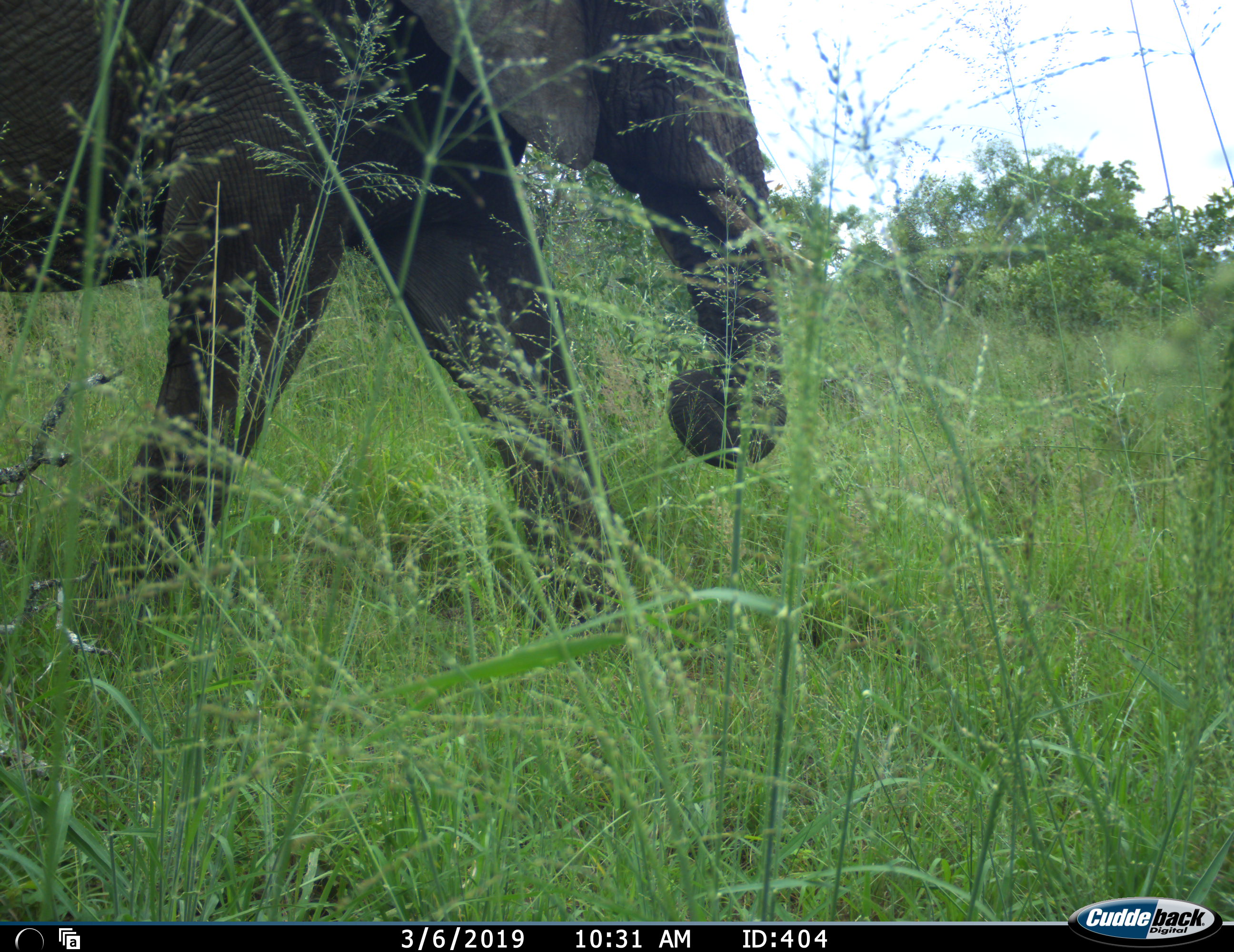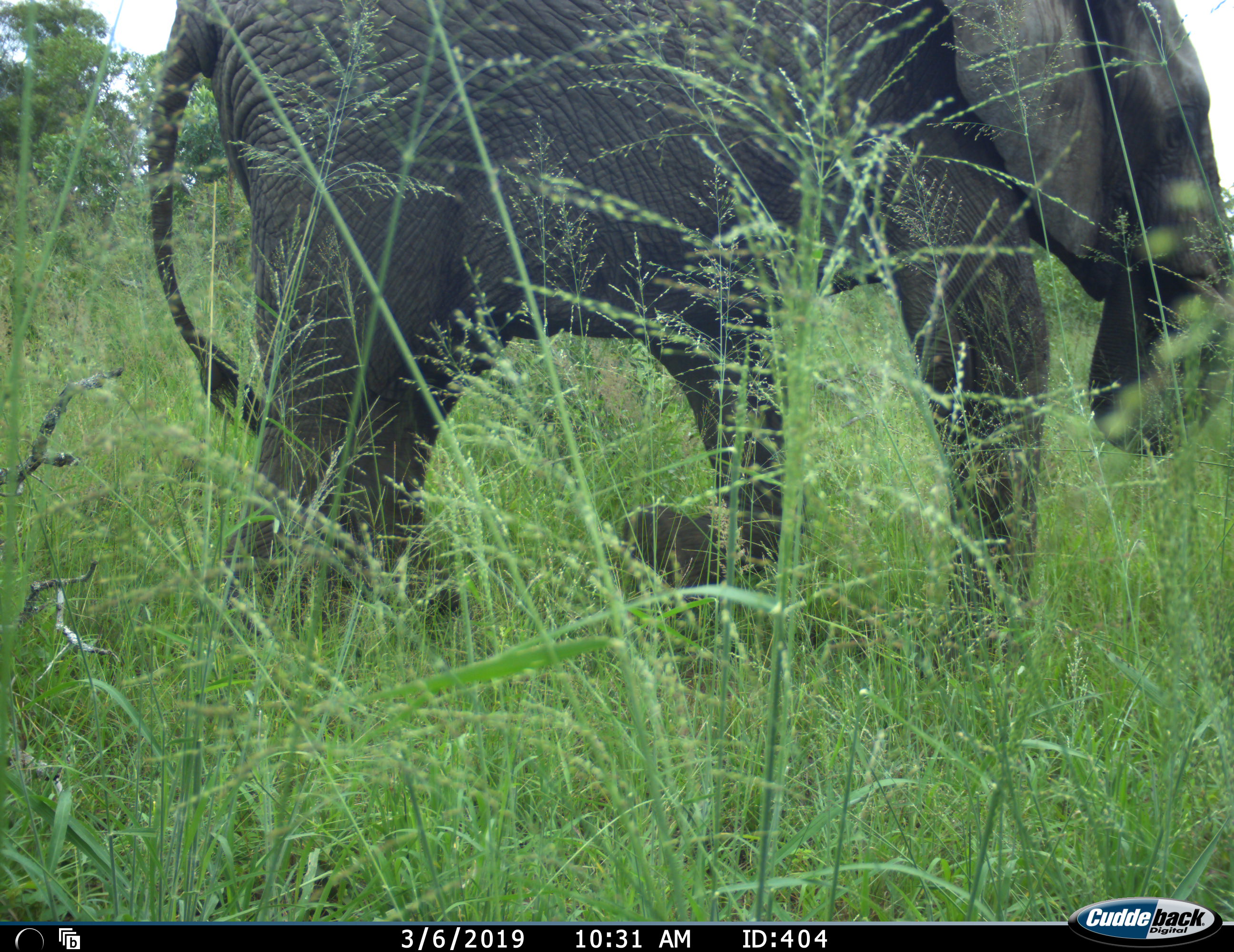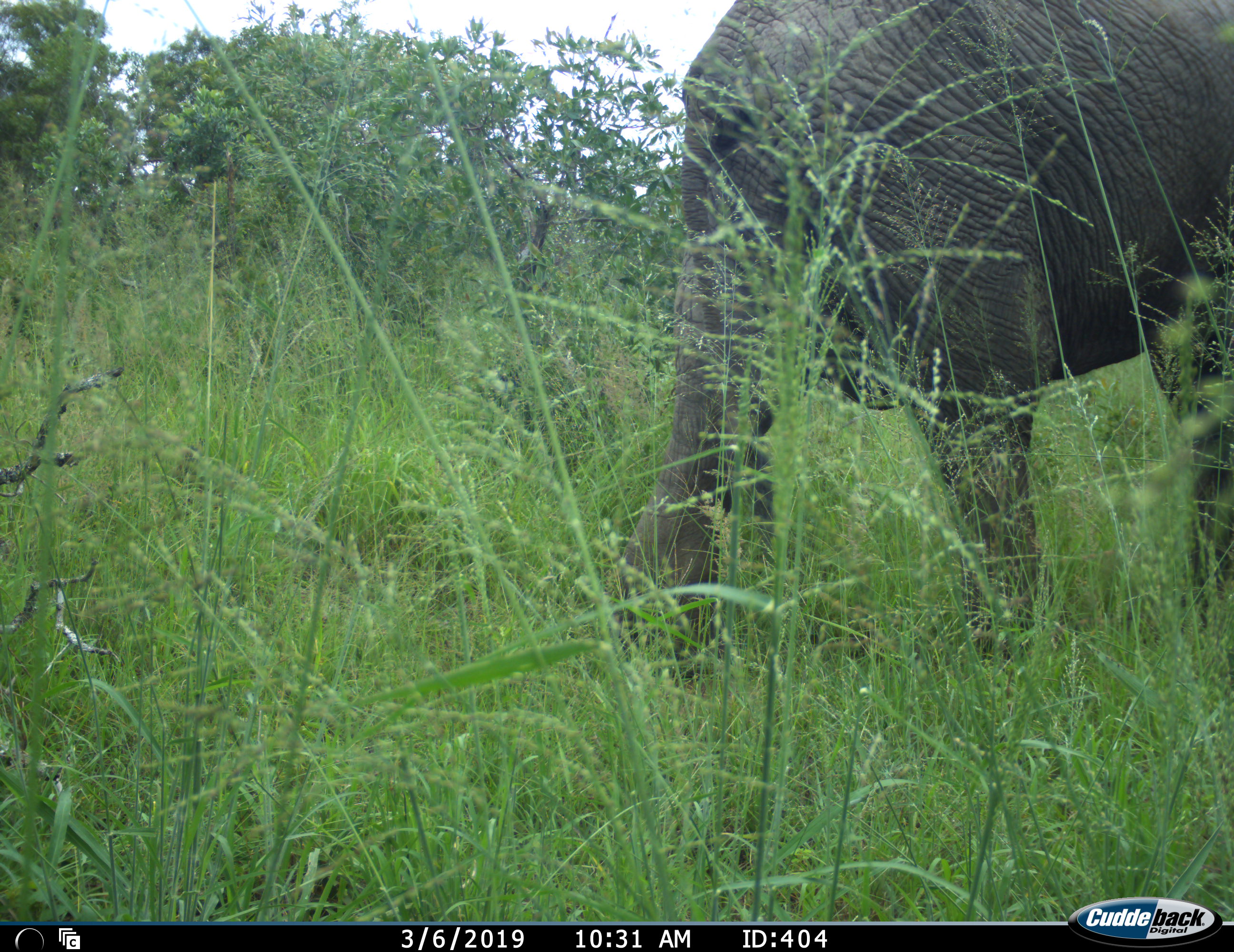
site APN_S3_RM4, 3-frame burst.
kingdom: Animalia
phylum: Chordata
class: Mammalia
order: Proboscidea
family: Elephantidae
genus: Loxodonta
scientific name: Loxodonta africana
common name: african bush elephant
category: elephant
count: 1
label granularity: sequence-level